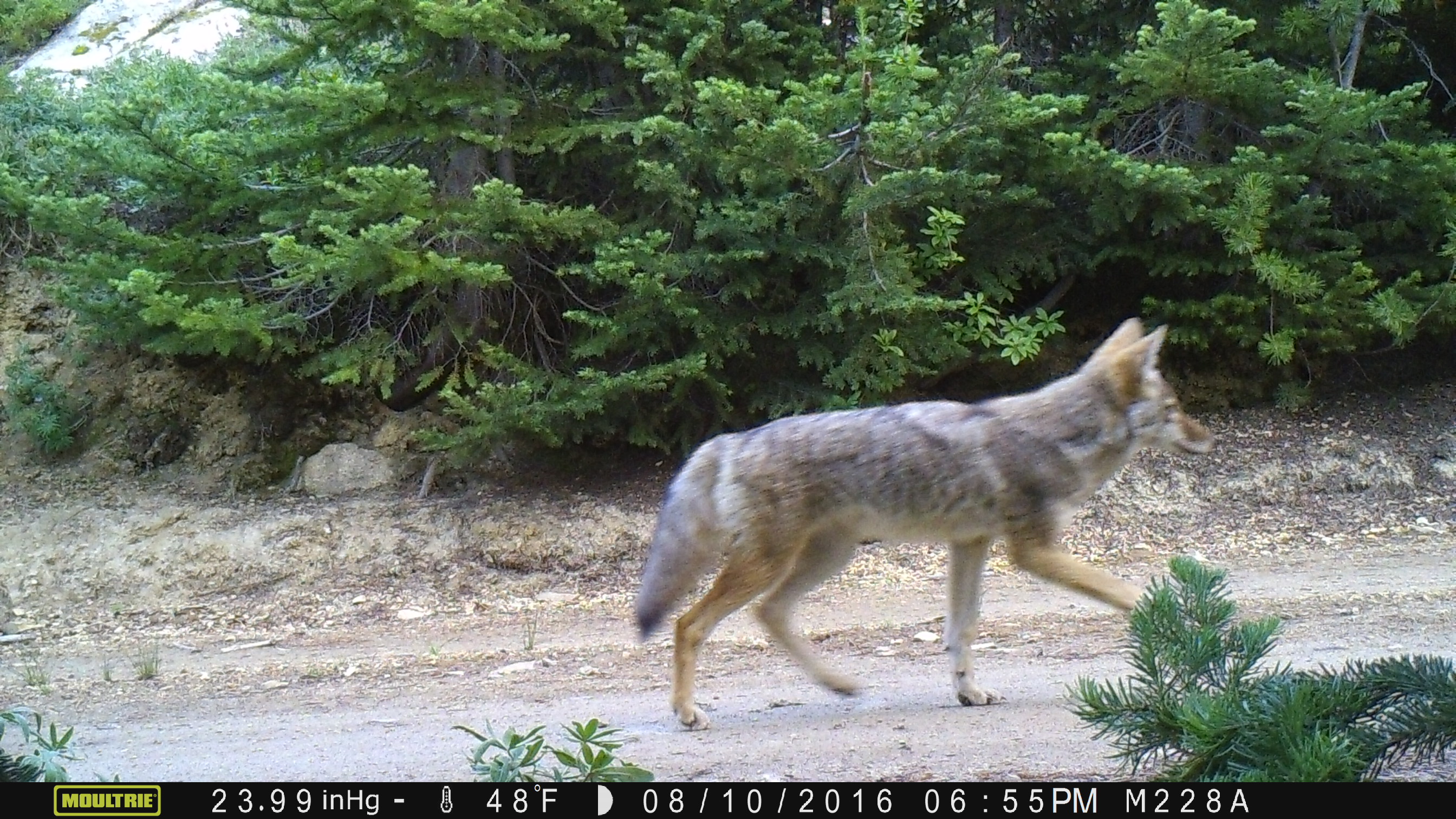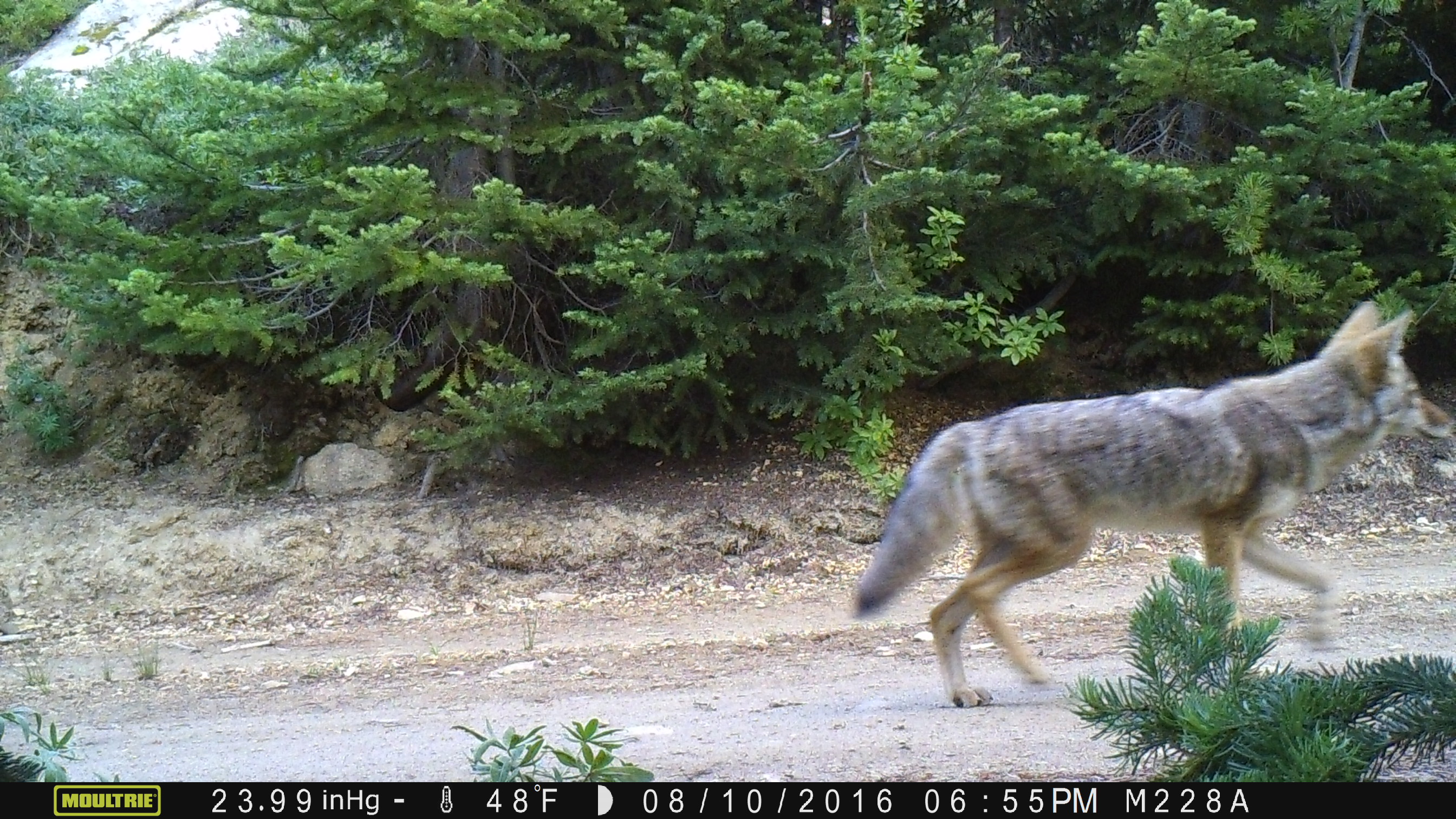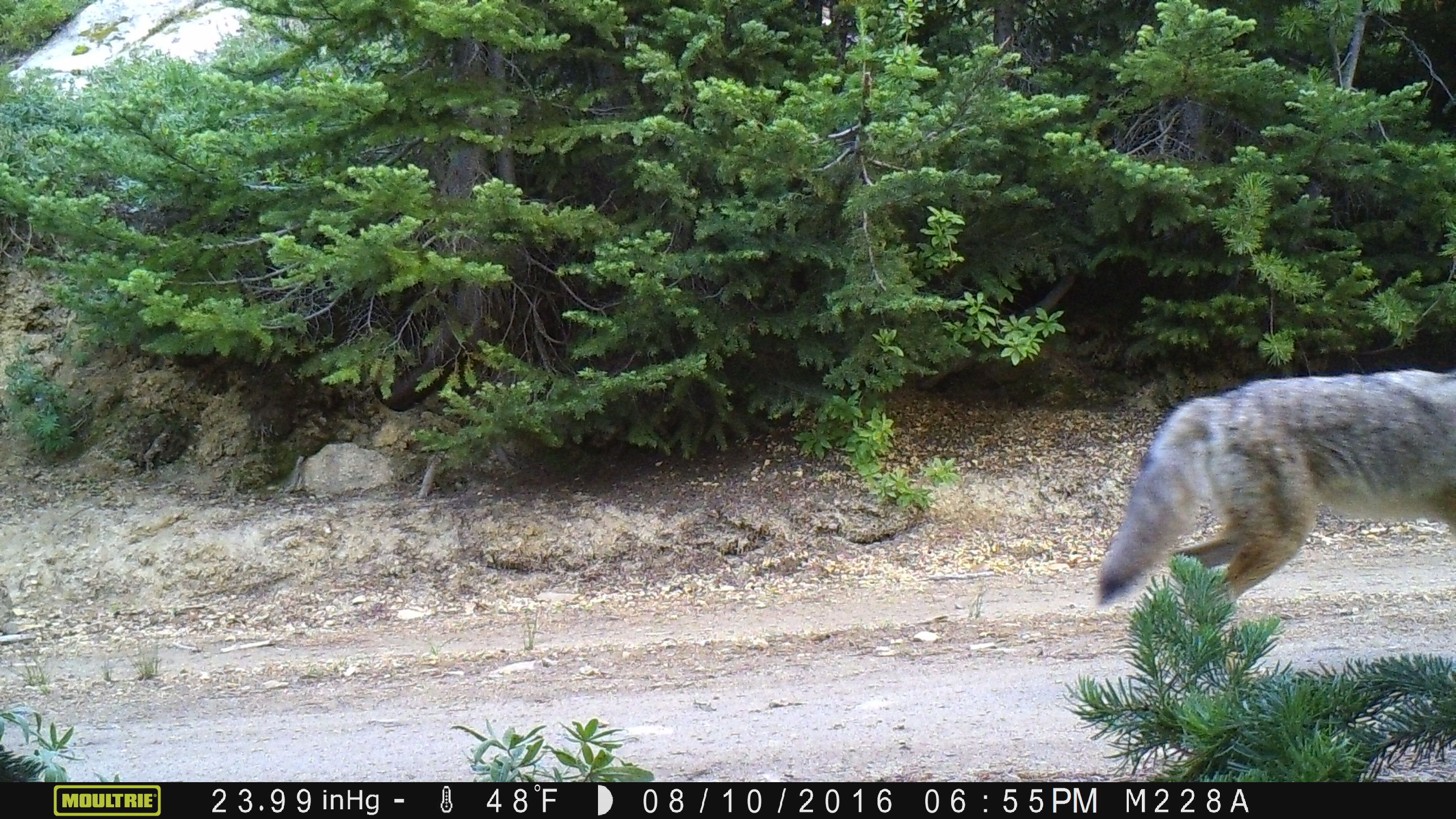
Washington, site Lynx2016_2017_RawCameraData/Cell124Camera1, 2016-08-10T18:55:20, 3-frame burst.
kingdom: Animalia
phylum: Chordata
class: Mammalia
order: Carnivora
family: Canidae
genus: Canis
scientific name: Canis latrans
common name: coyote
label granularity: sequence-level